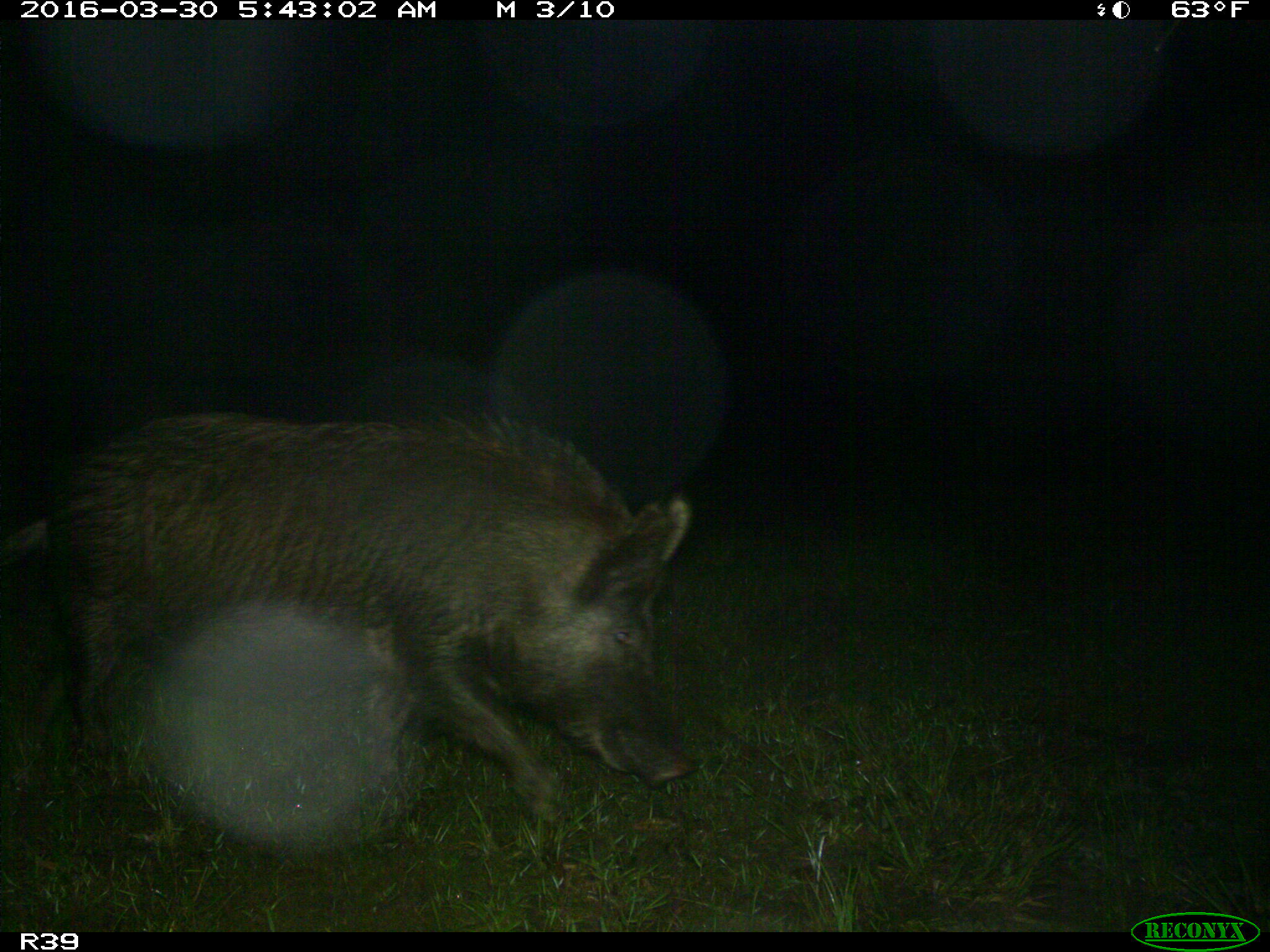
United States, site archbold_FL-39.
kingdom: Animalia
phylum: Chordata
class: Mammalia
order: Artiodactyla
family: Suidae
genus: Sus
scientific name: Sus scrofa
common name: wild boar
Sus scrofa (wild boar).